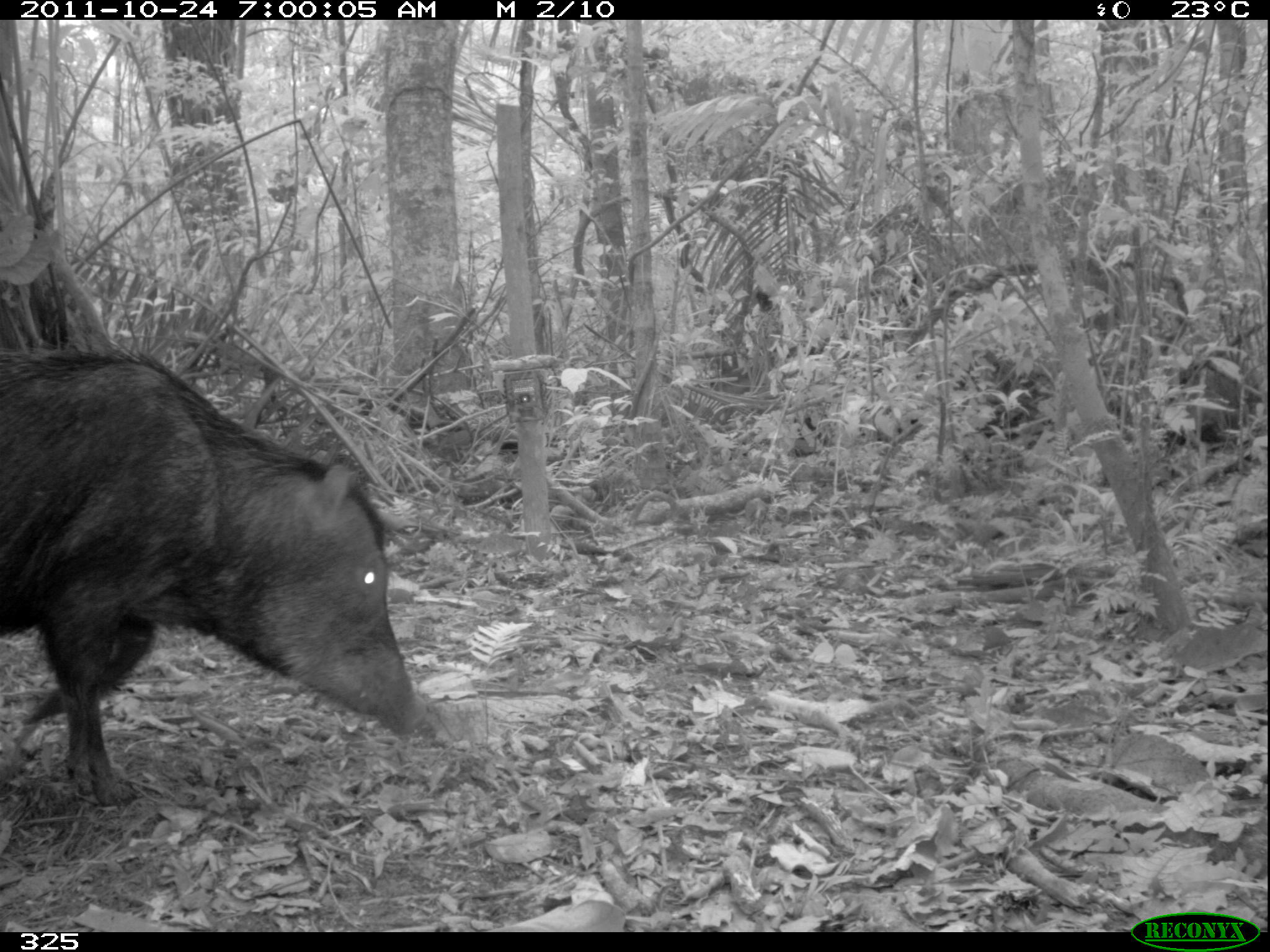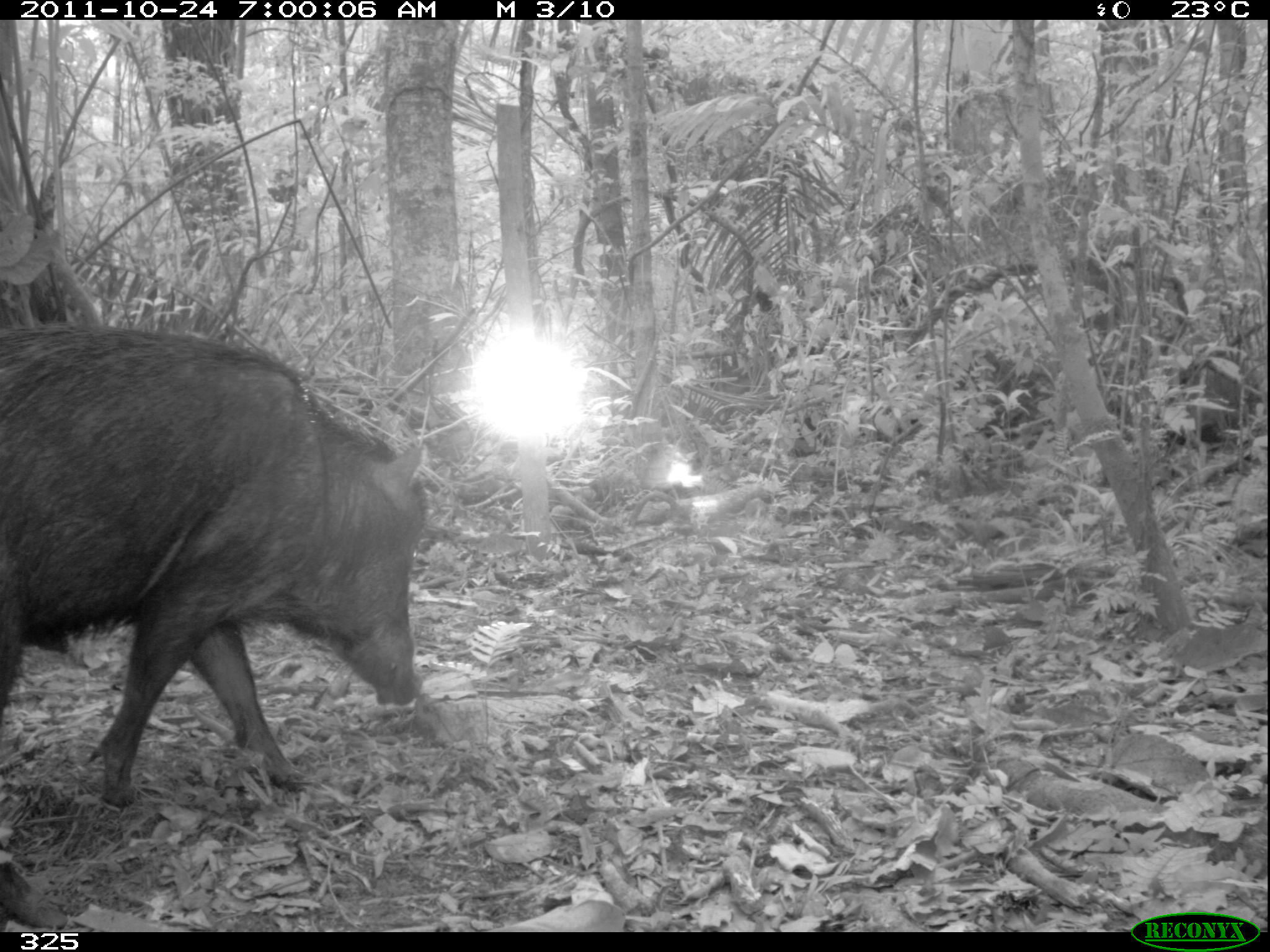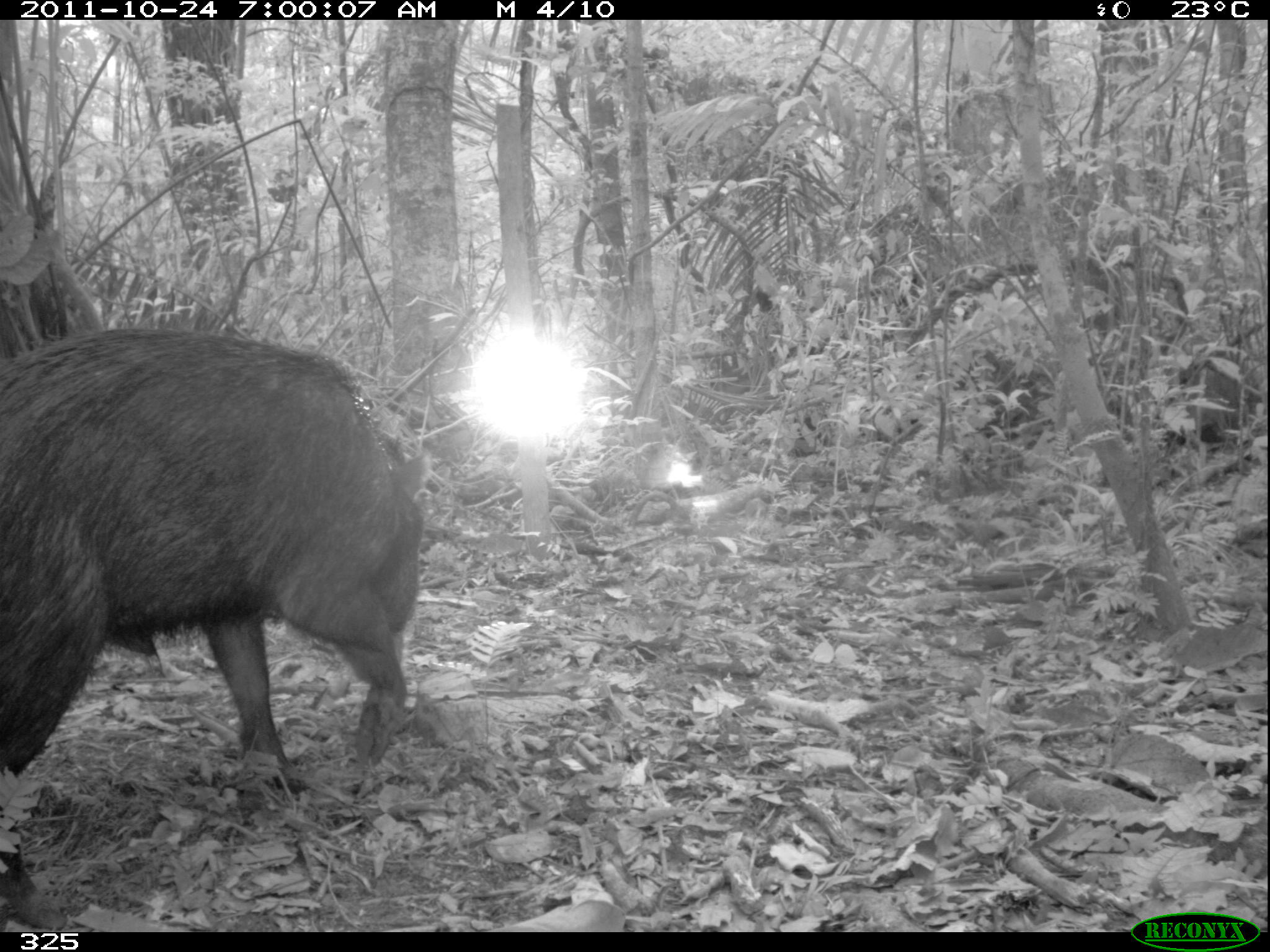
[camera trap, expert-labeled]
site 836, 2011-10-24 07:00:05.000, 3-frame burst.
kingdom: Animalia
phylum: Chordata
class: Mammalia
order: Artiodactyla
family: Tayassuidae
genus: Tayassu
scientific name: Tayassu pecari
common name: white-lipped peccary